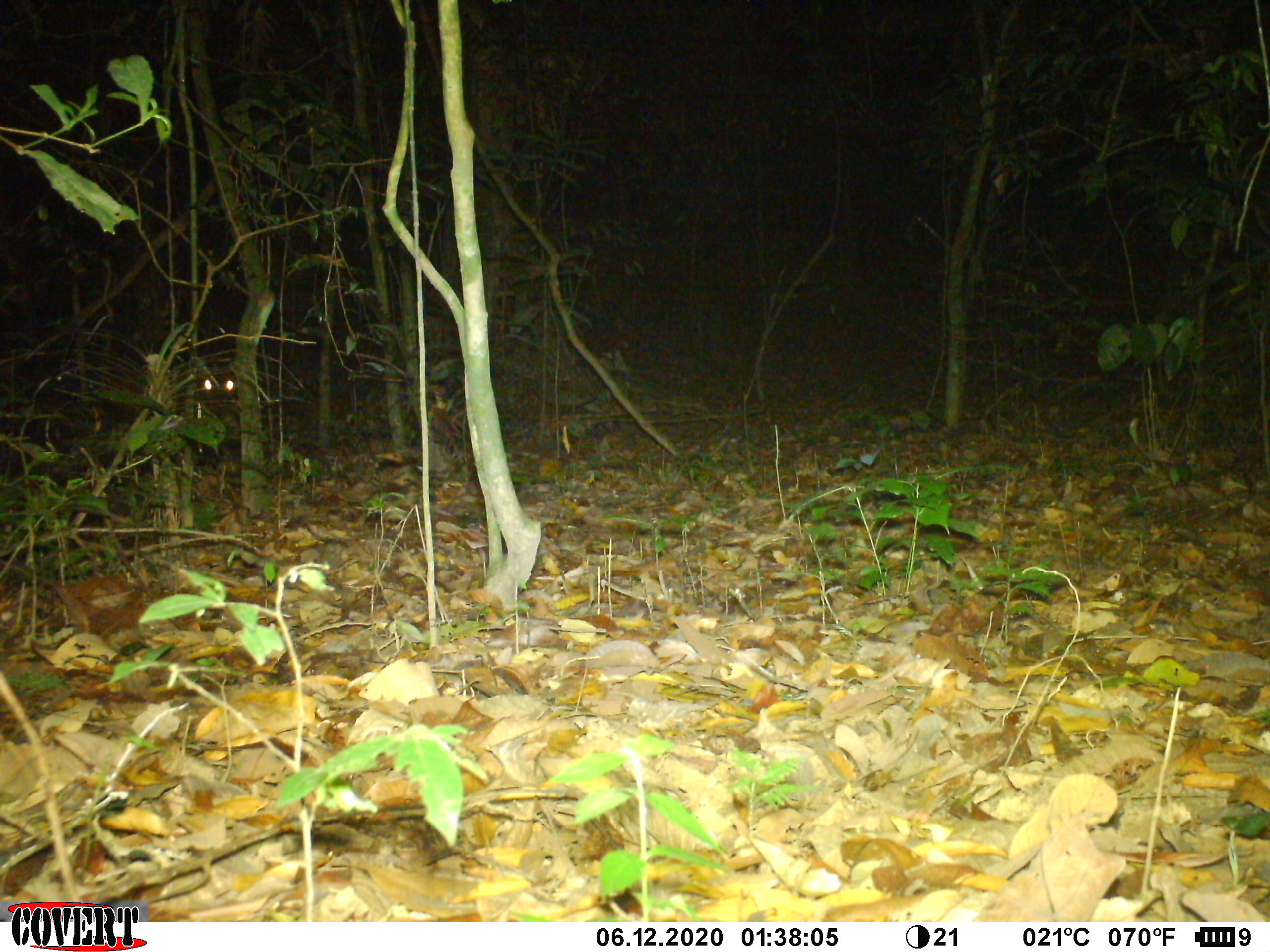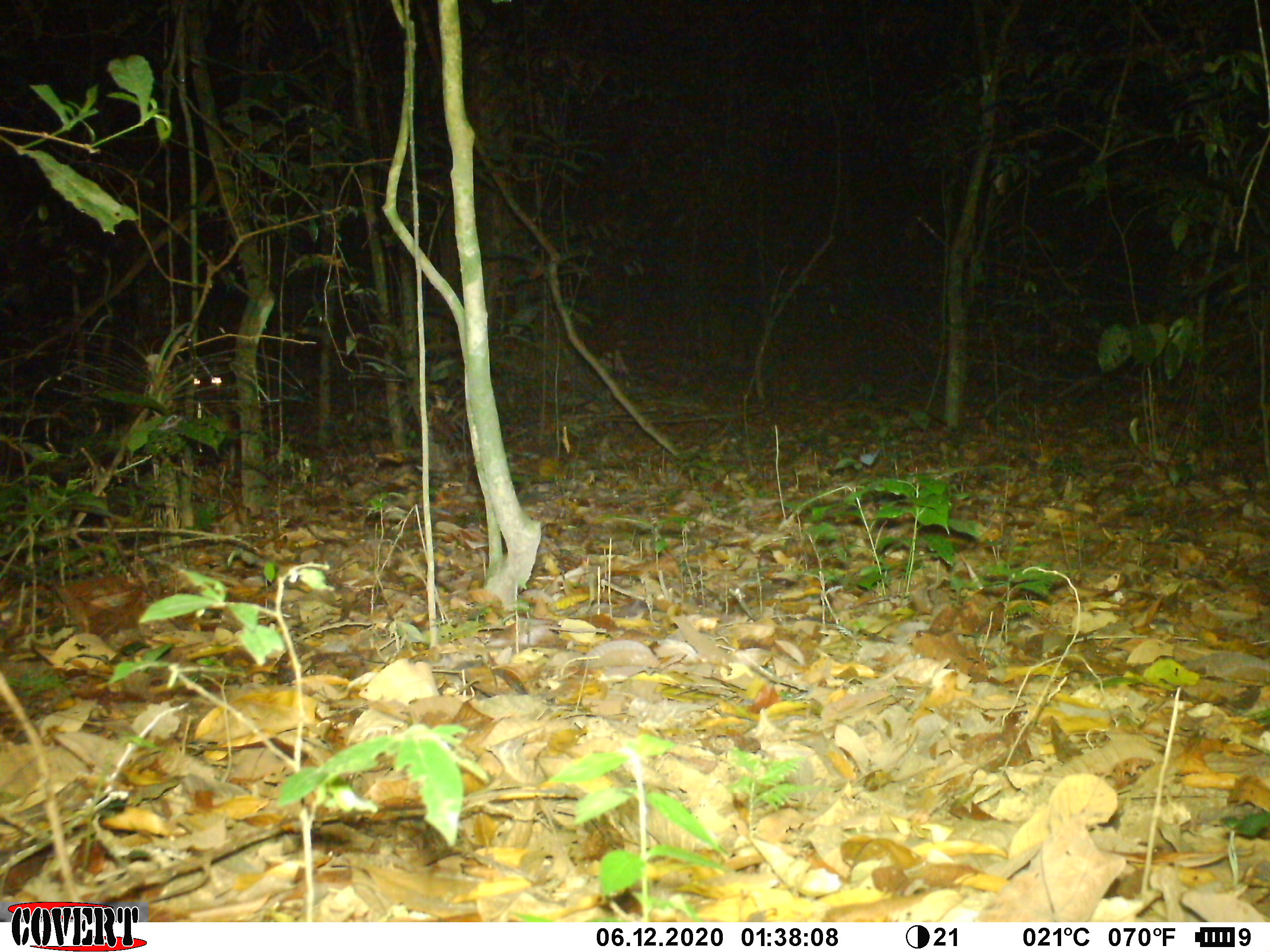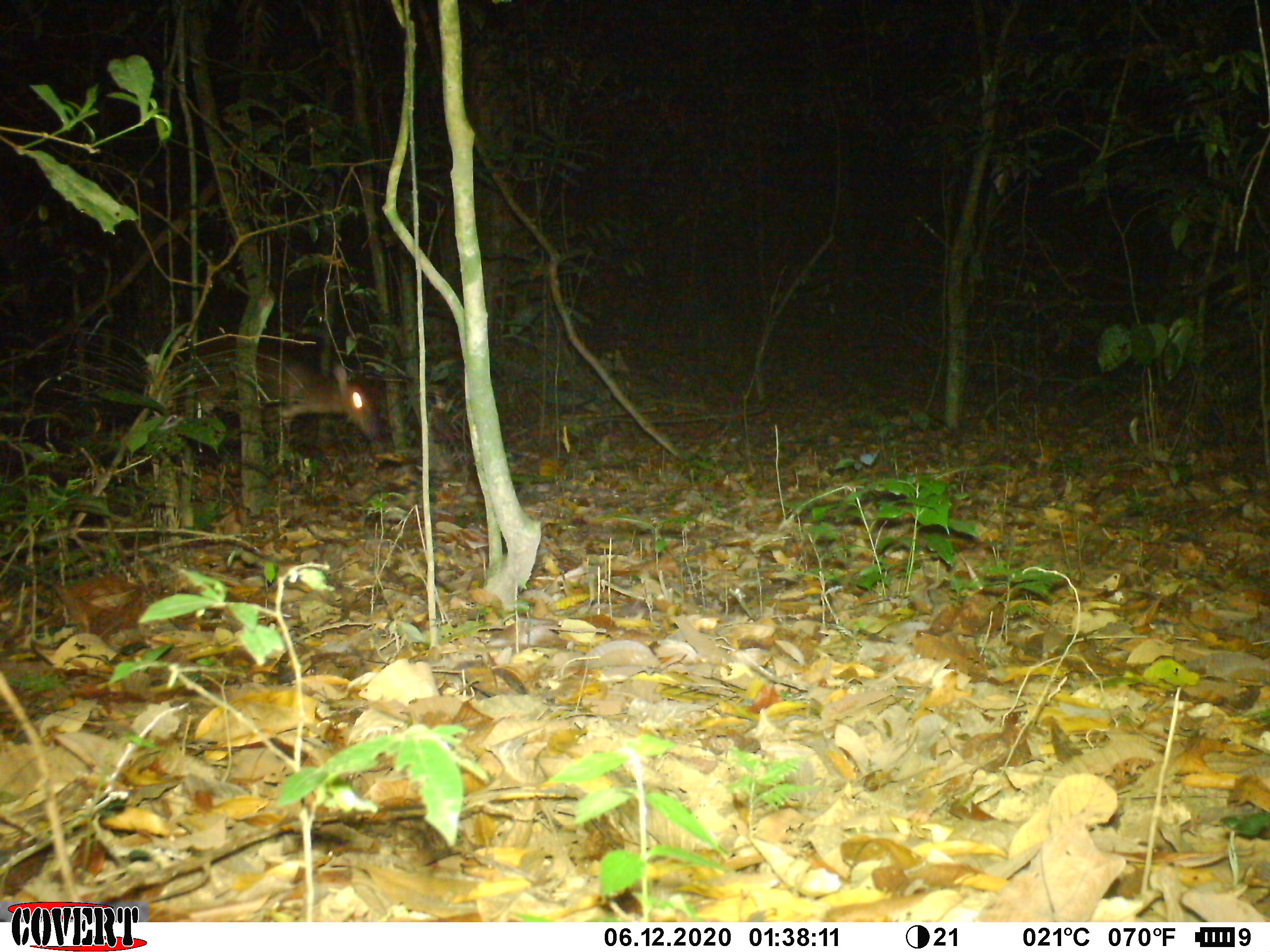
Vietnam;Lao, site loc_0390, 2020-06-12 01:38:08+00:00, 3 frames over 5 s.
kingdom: Animalia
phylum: Chordata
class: Mammalia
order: Artiodactyla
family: Cervidae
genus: Muntiacus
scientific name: Muntiacus vuquangensis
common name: large-antlered muntjac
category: large antlered muntjac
Large antlered muntjac (large-antlered muntjac) (Muntiacus vuquangensis). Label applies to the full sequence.